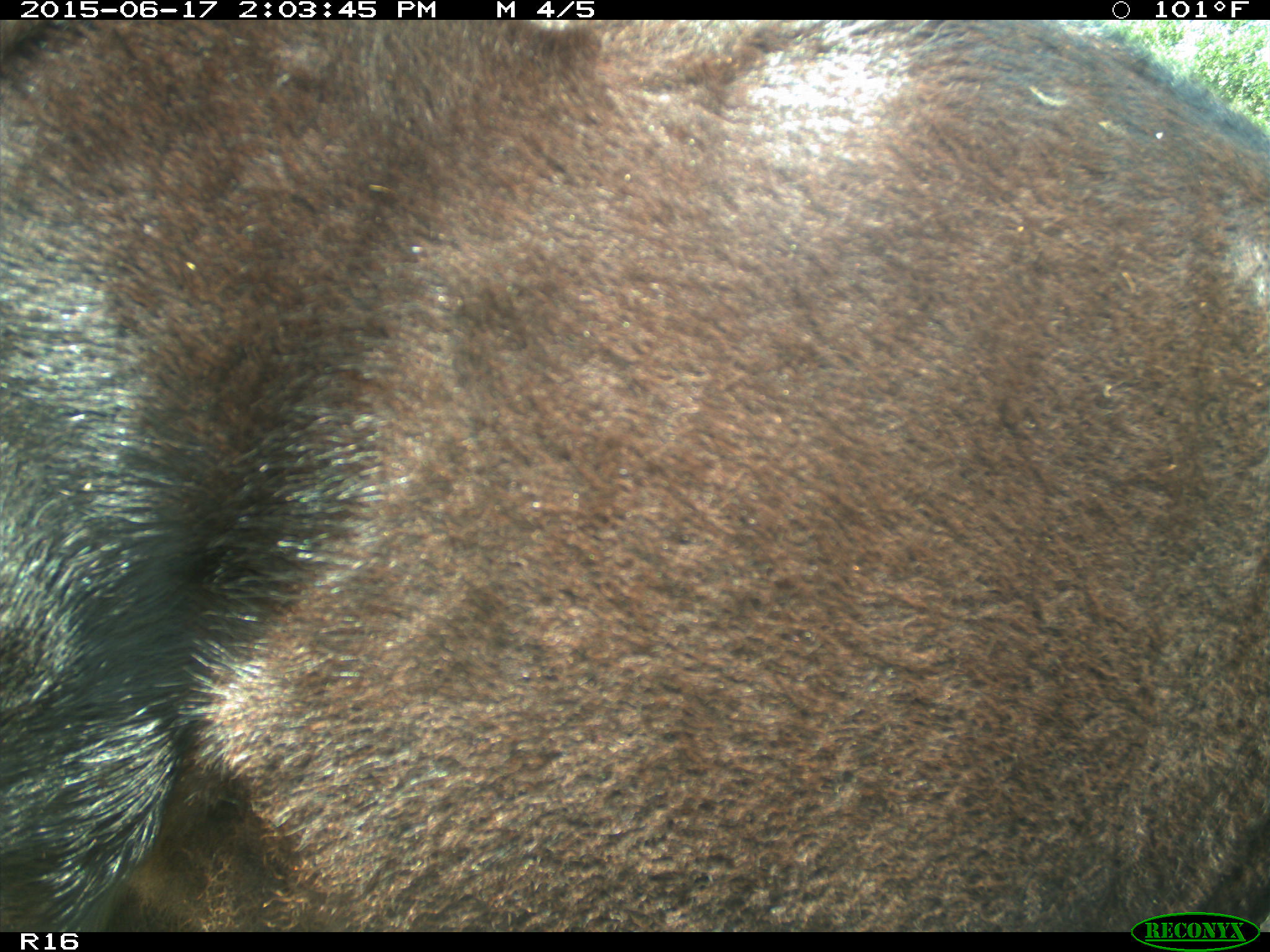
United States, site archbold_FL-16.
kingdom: Animalia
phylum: Chordata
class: Mammalia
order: Artiodactyla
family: Bovidae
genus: Bos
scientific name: Bos taurus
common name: domestic cow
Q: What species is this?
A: Bos taurus (domestic cow).